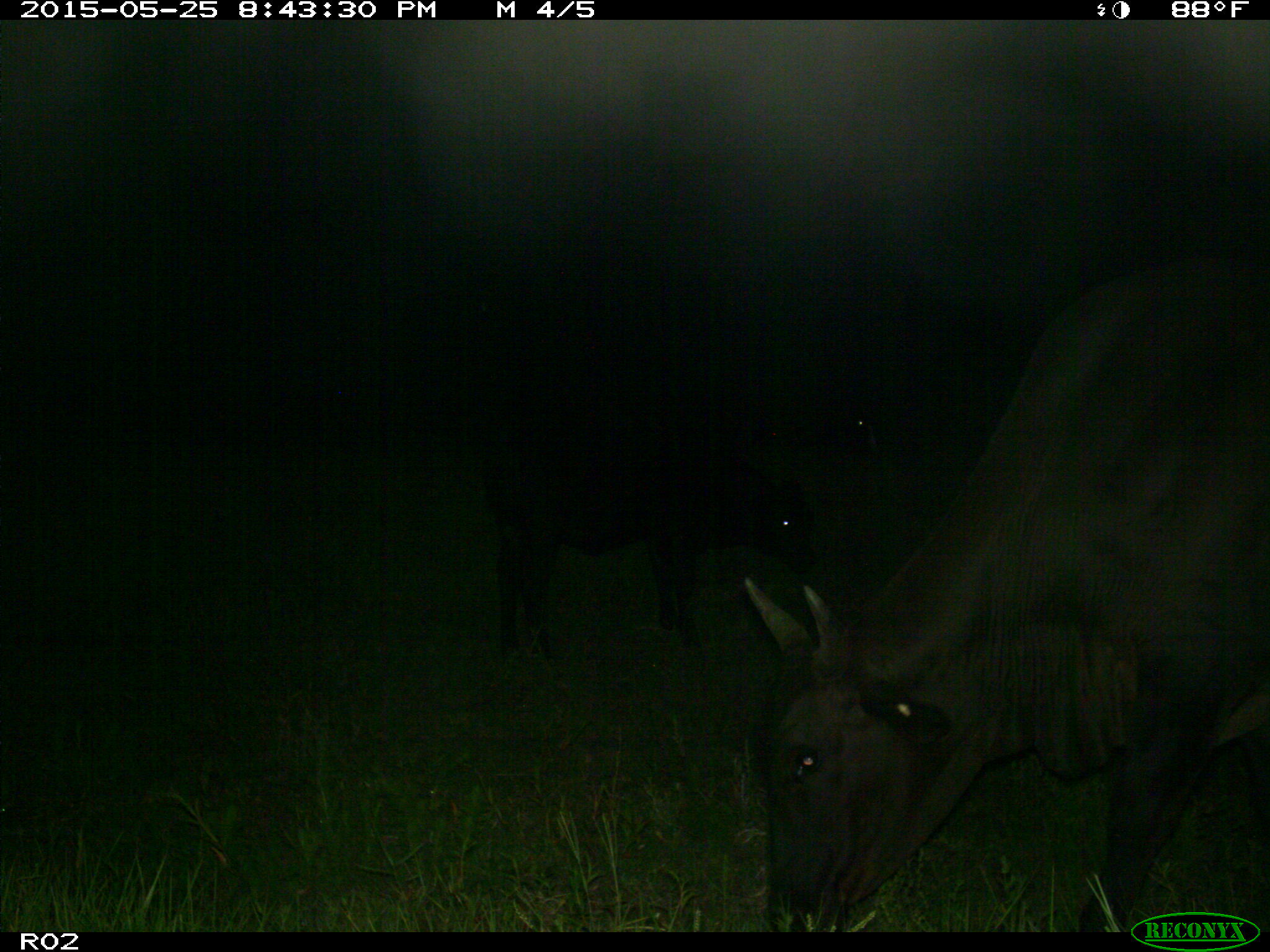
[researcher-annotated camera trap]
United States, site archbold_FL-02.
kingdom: Animalia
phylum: Chordata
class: Mammalia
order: Artiodactyla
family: Bovidae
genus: Bos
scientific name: Bos taurus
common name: domestic cow